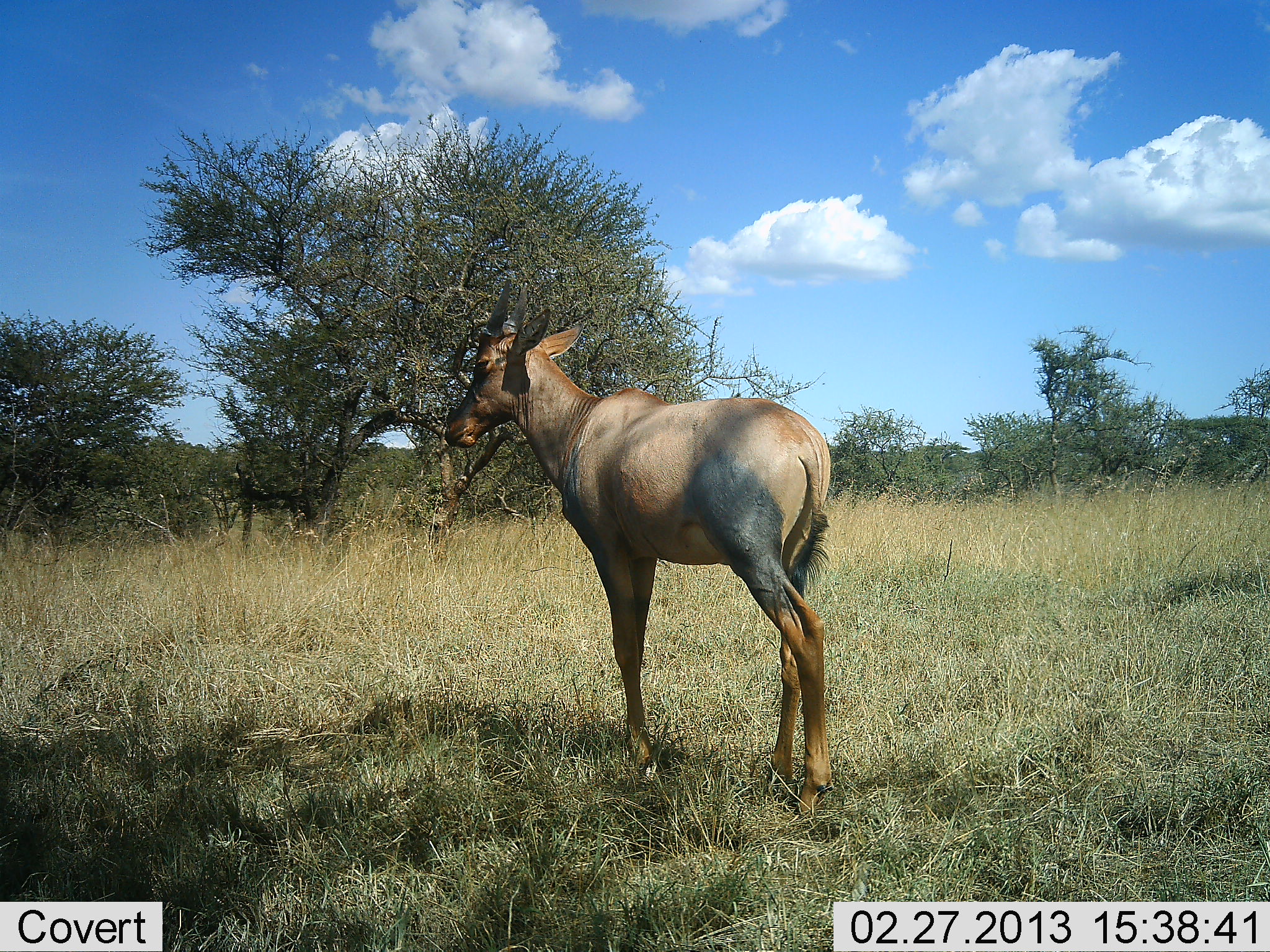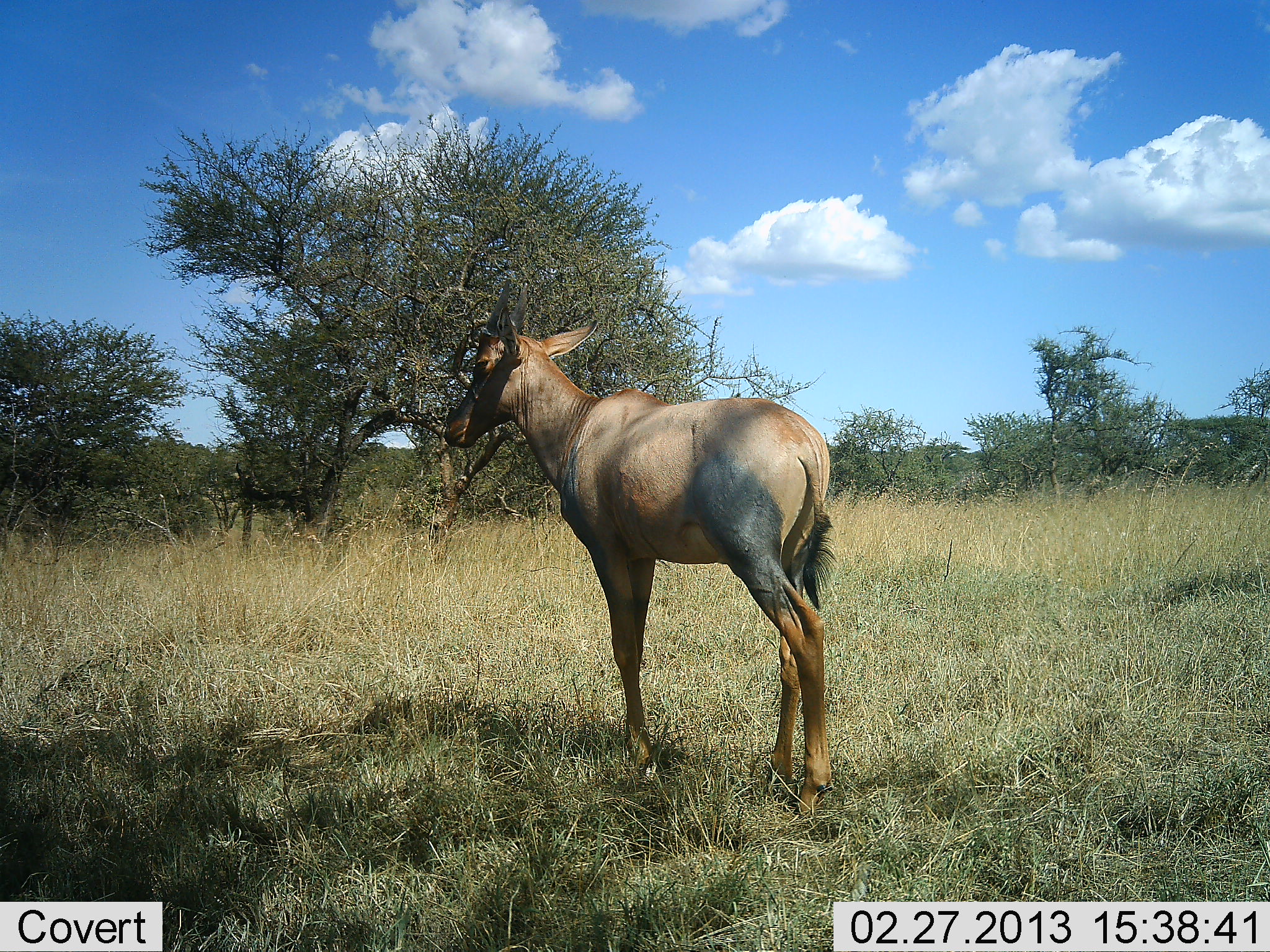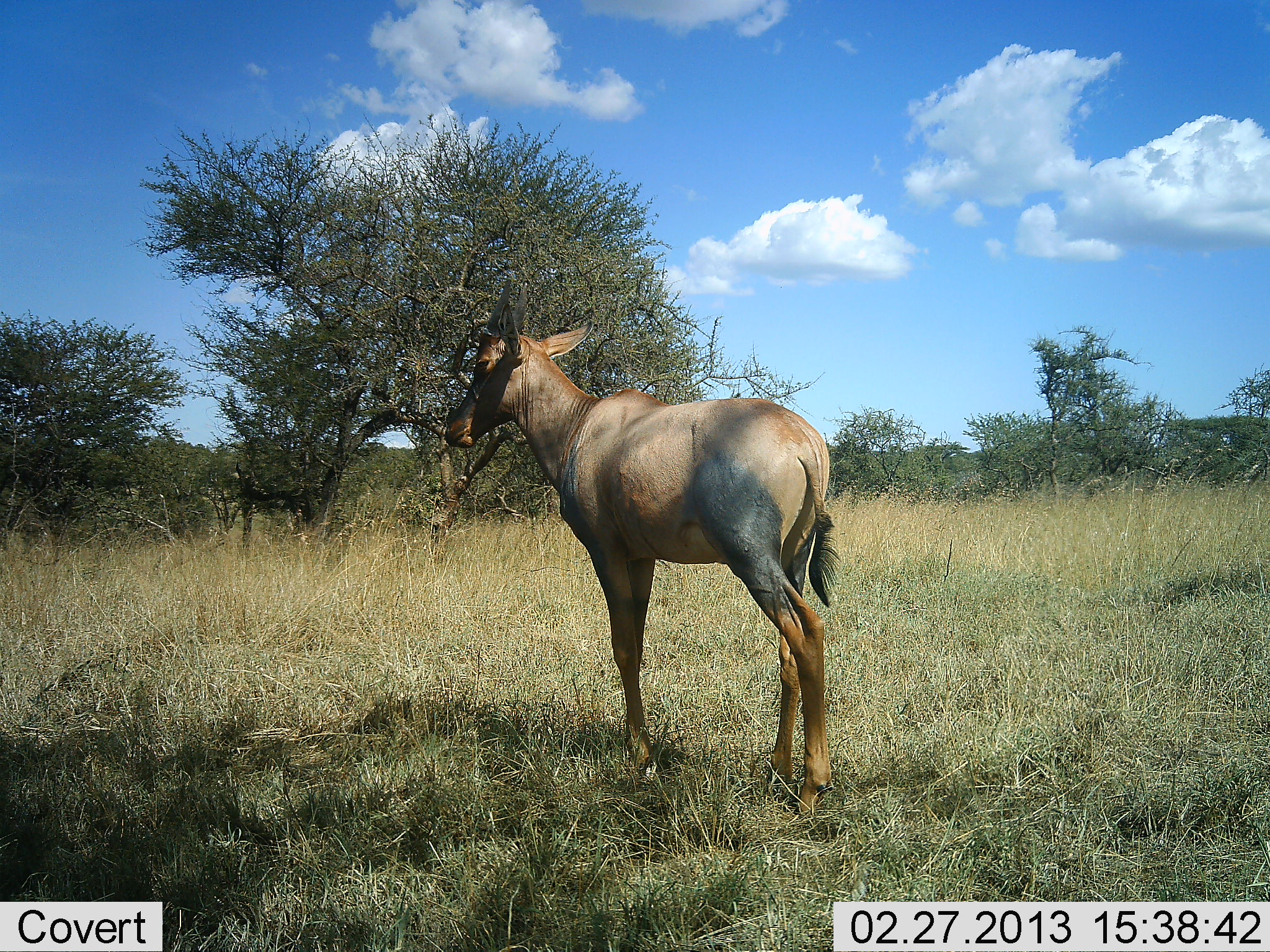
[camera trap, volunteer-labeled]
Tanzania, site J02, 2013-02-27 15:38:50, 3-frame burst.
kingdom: Animalia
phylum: Chordata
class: Mammalia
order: Artiodactyla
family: Bovidae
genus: Damaliscus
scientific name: Damaliscus lunatus jimela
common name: topi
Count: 1.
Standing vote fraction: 100%.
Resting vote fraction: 0%.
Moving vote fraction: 0%.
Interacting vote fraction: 0%.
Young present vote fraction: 4%.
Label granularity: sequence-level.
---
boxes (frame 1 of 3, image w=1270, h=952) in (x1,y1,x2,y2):
animal: (443,276,835,820)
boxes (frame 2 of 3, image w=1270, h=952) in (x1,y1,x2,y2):
animal: (444,273,833,821)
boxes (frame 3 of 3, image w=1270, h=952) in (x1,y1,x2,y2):
animal: (441,276,834,817)